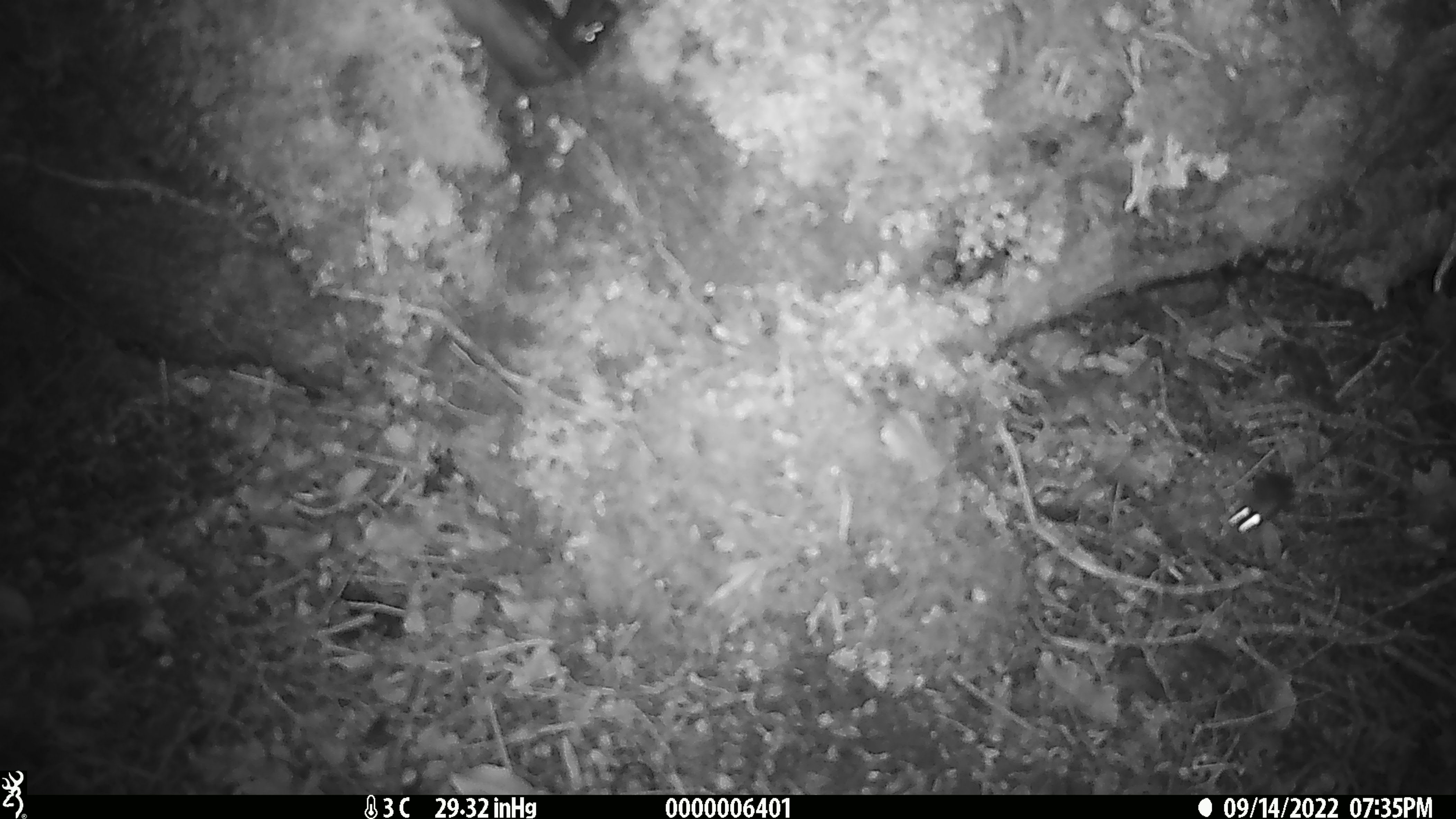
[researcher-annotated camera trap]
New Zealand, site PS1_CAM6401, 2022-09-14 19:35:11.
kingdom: Animalia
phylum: Chordata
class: Mammalia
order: Rodentia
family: Muridae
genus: Mus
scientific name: Mus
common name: mouse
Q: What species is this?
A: Mouse (Mus).